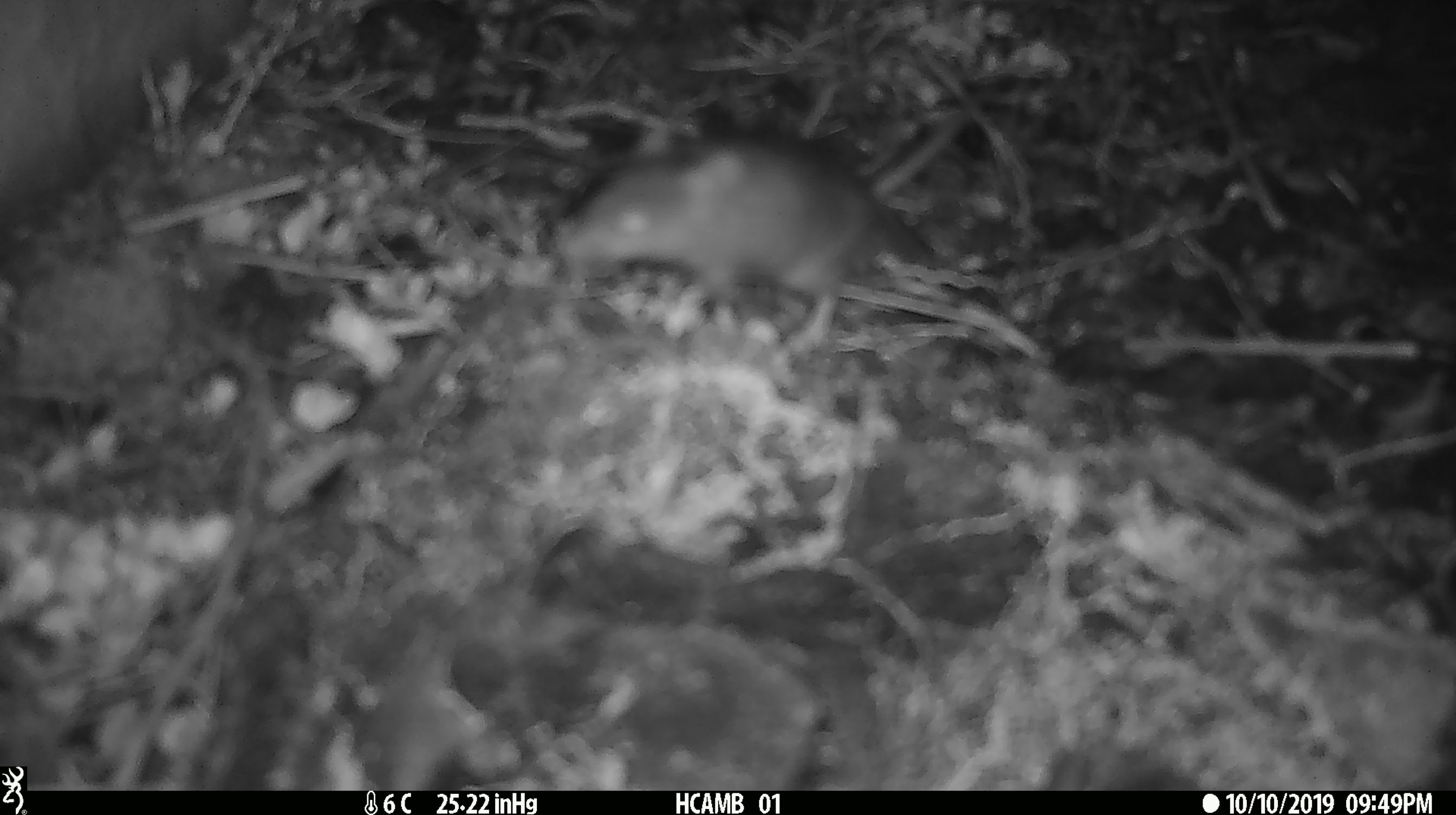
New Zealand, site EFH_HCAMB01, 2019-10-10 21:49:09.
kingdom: Animalia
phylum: Chordata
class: Mammalia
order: Rodentia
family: Muridae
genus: Mus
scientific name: Mus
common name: mouse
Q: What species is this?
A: Mouse (Mus).